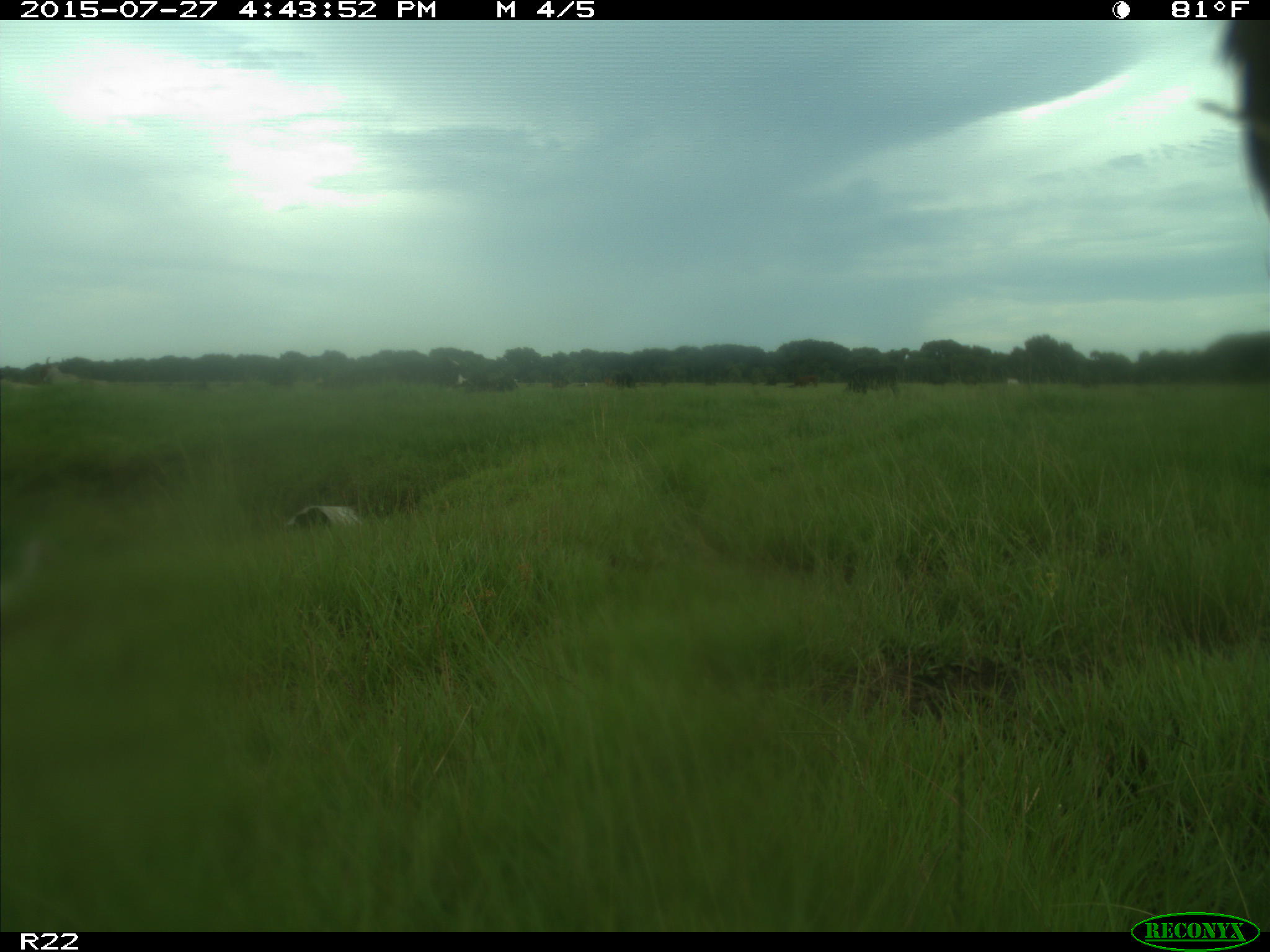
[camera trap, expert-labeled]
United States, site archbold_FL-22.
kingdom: Animalia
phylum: Chordata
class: Mammalia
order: Artiodactyla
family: Bovidae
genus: Bos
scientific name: Bos taurus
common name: domestic cow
Bos taurus (domestic cow).